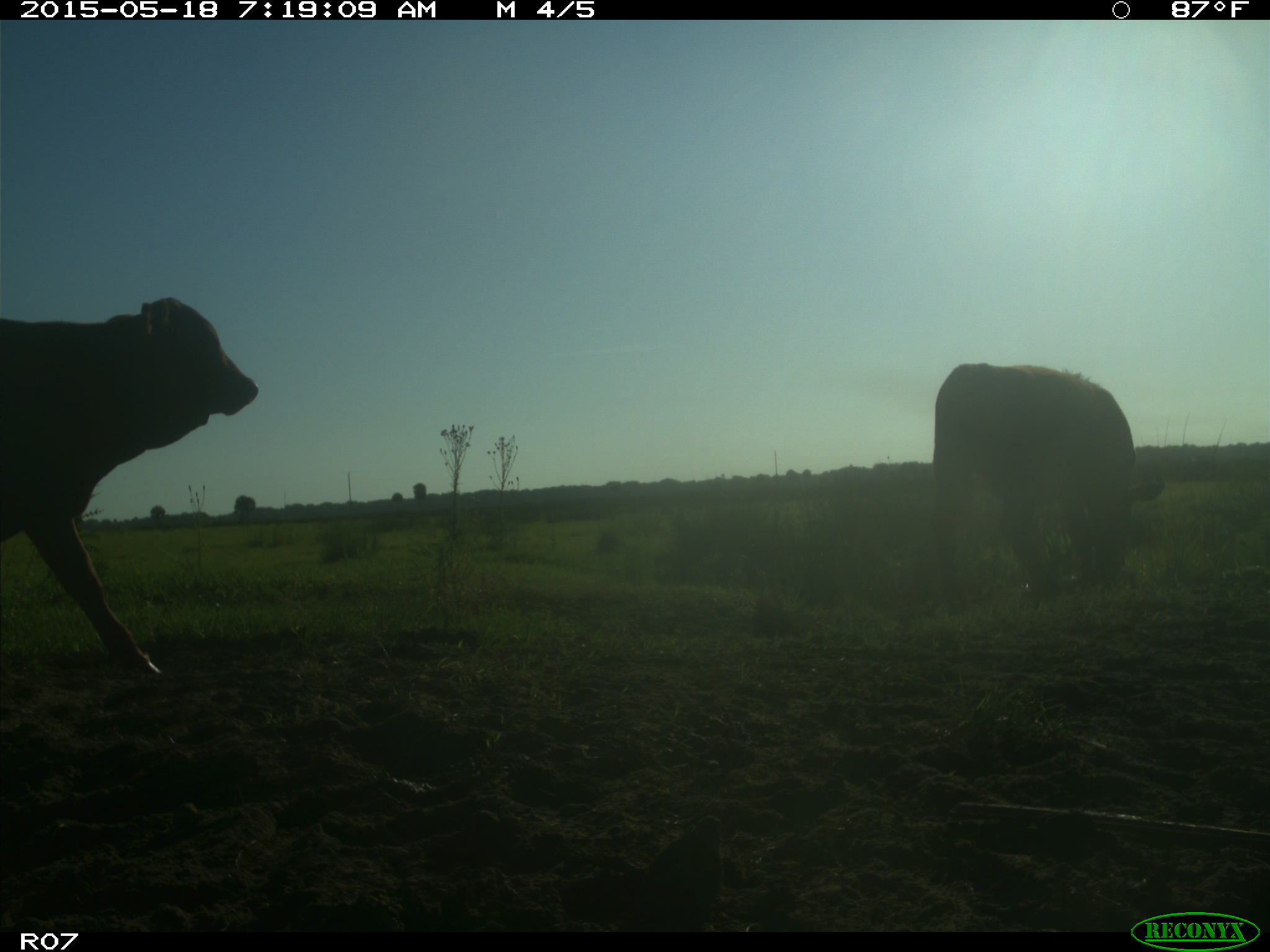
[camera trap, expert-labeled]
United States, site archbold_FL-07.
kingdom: Animalia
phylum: Chordata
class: Mammalia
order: Artiodactyla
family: Bovidae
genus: Bos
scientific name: Bos taurus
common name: domestic cow